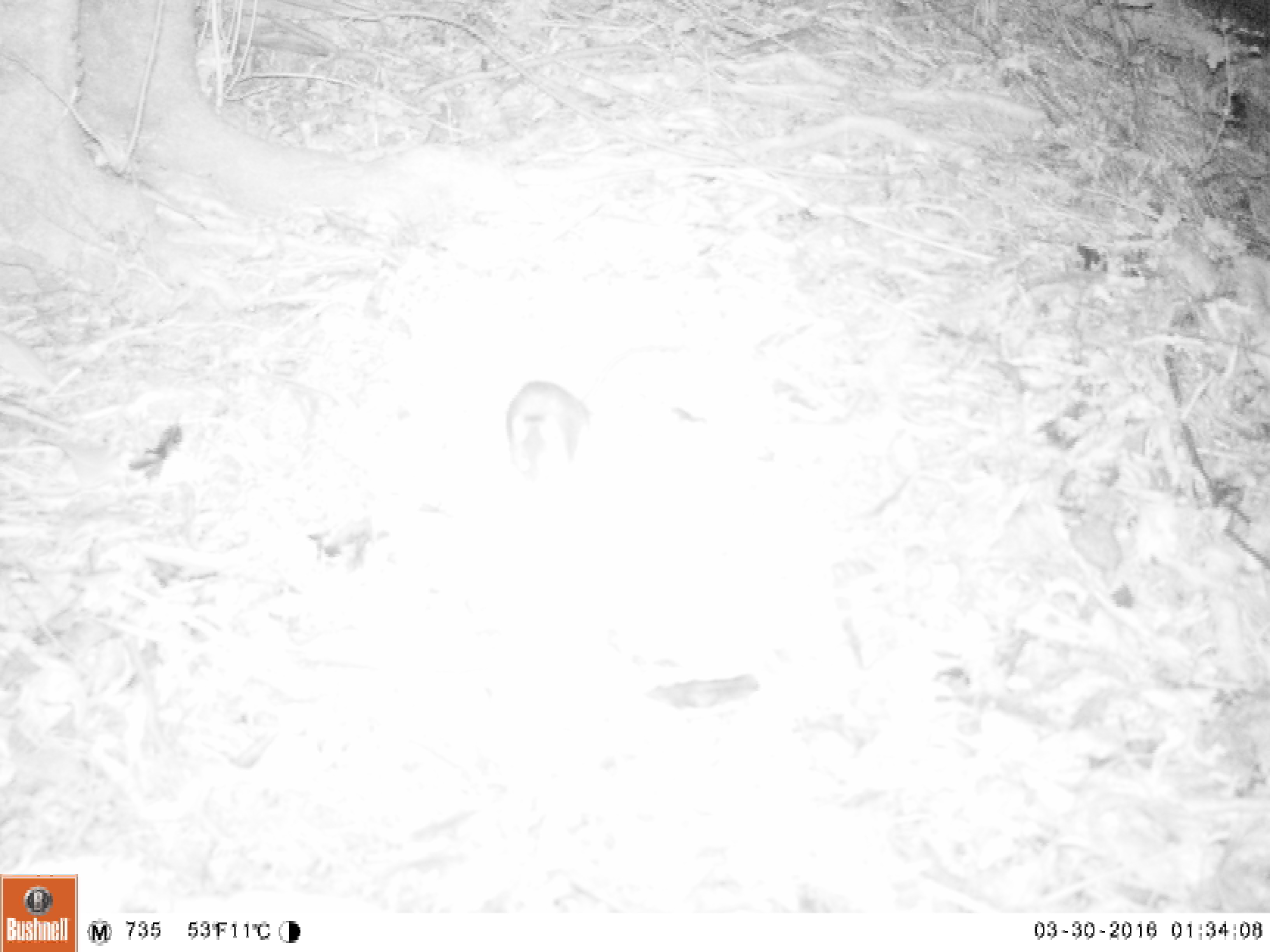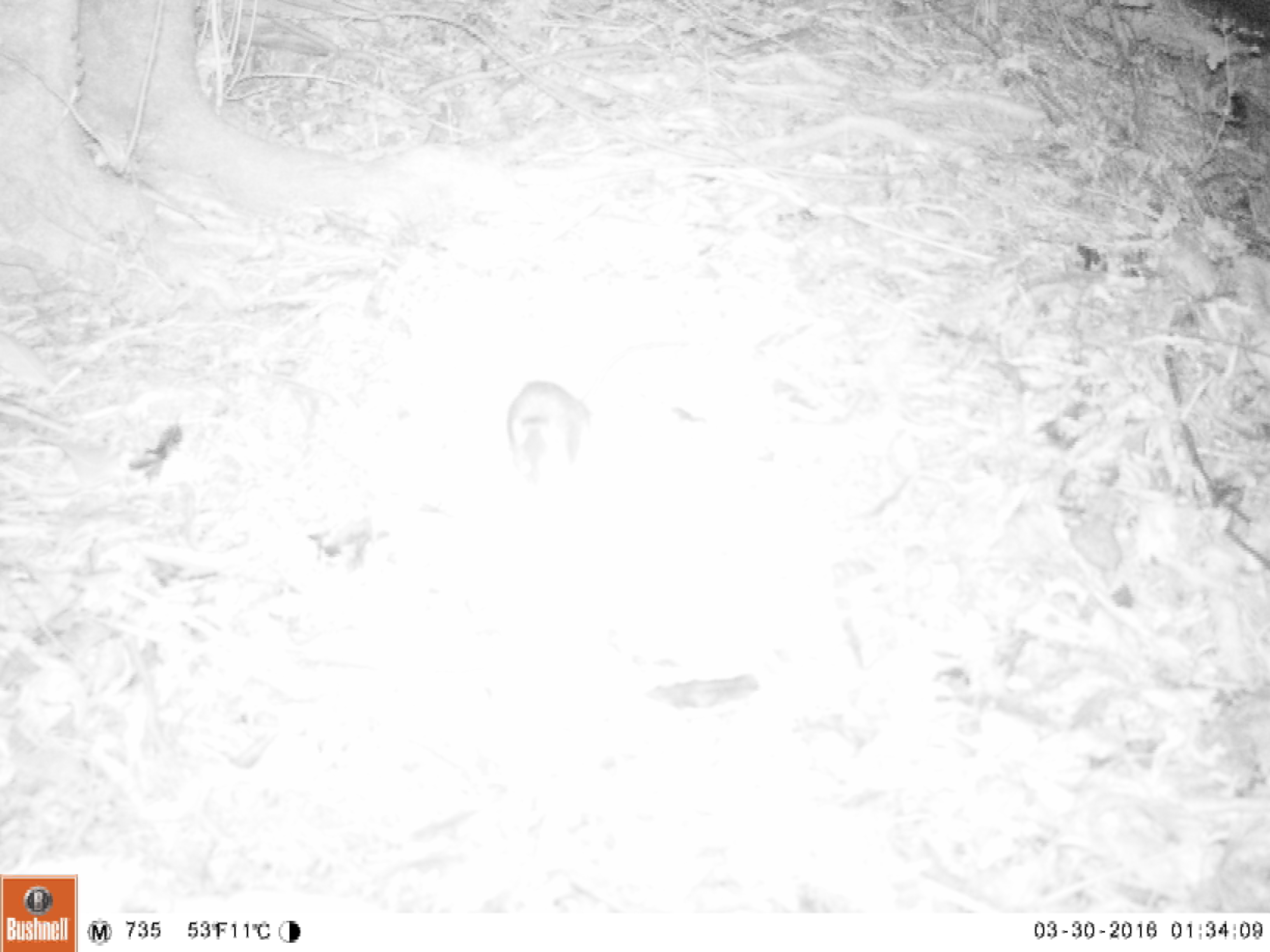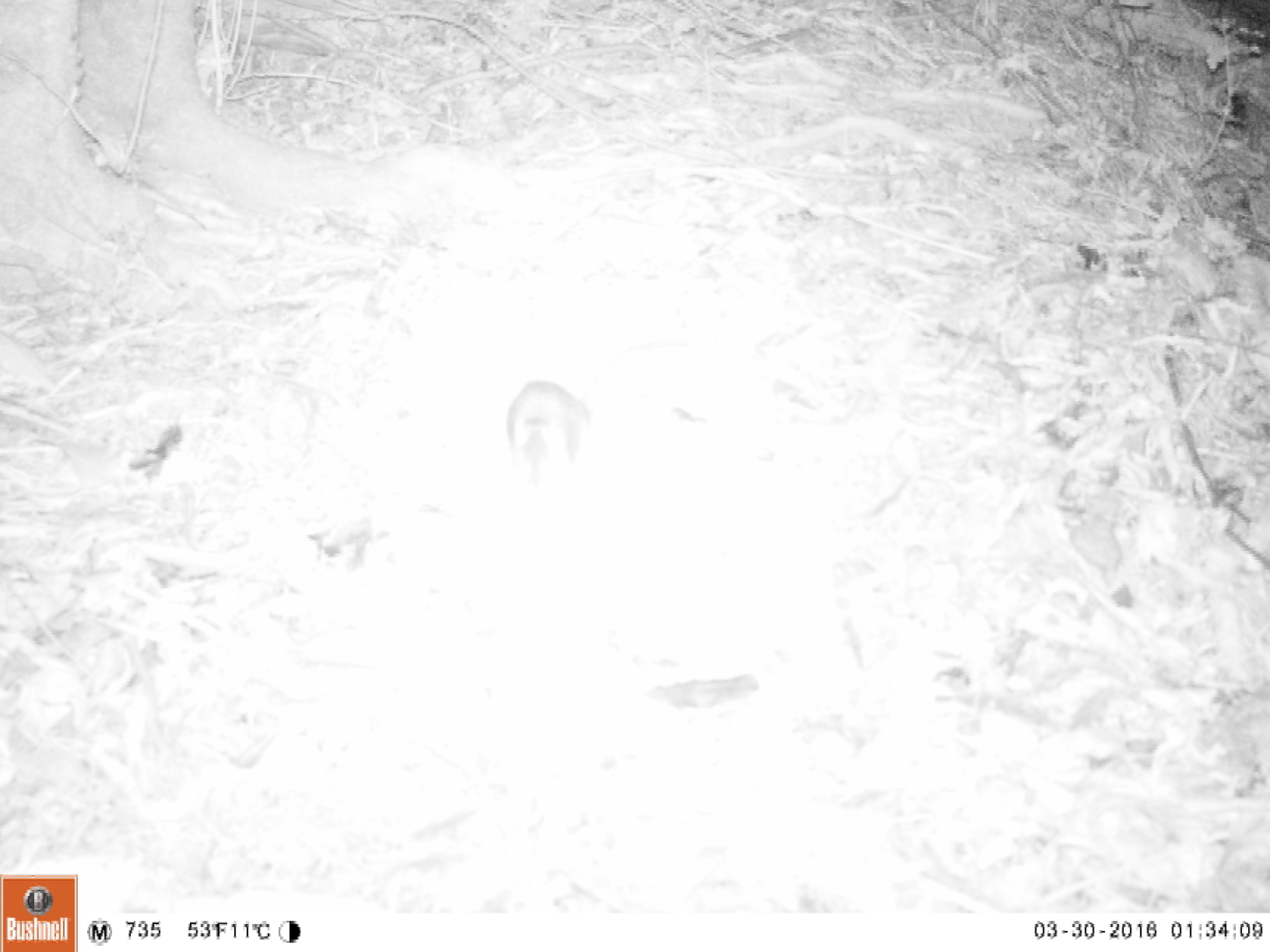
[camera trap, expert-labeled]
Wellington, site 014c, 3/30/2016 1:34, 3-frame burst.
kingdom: Animalia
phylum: Chordata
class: Mammalia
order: Rodentia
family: Muridae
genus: Rattus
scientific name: Rattus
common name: rat